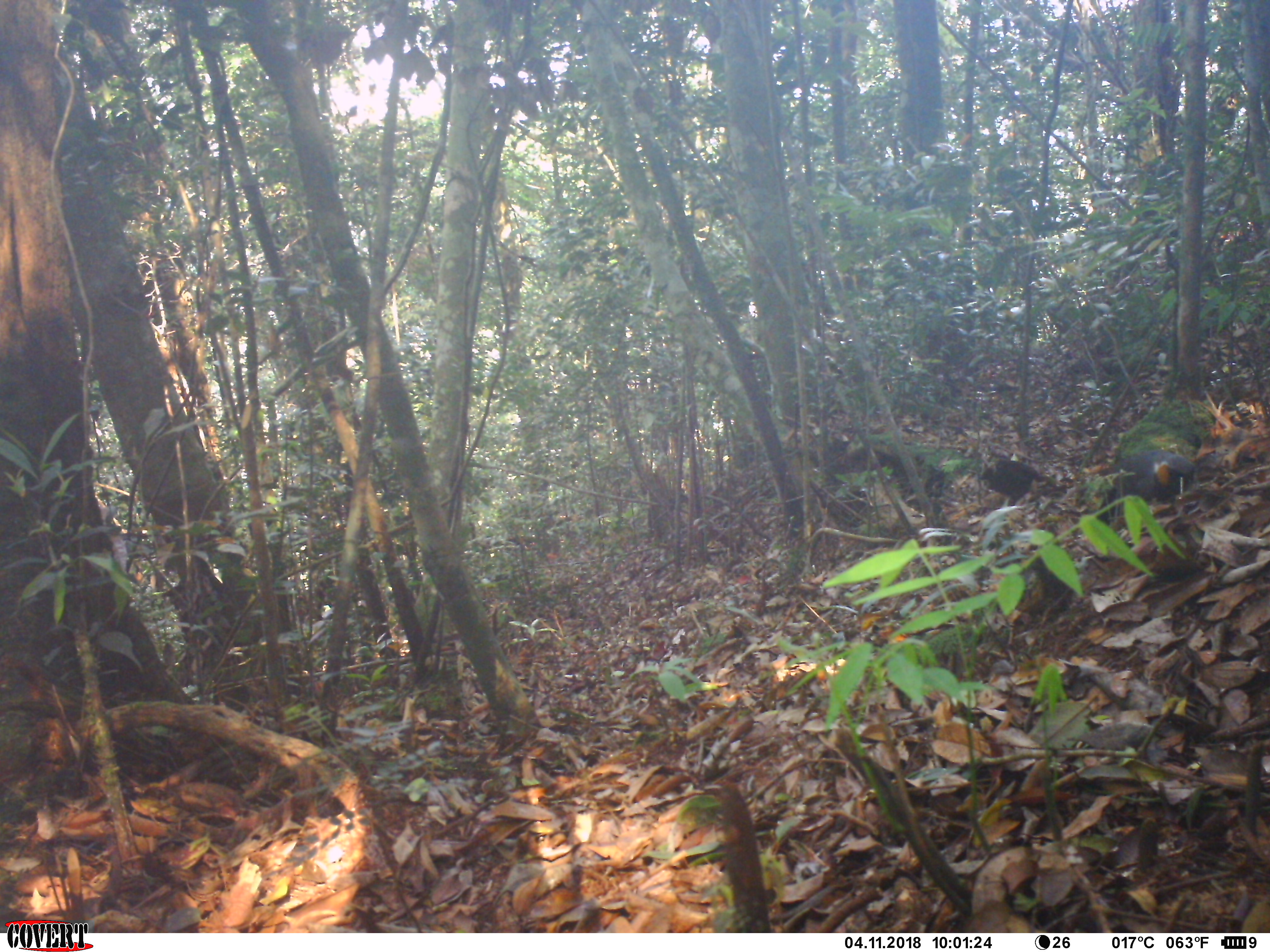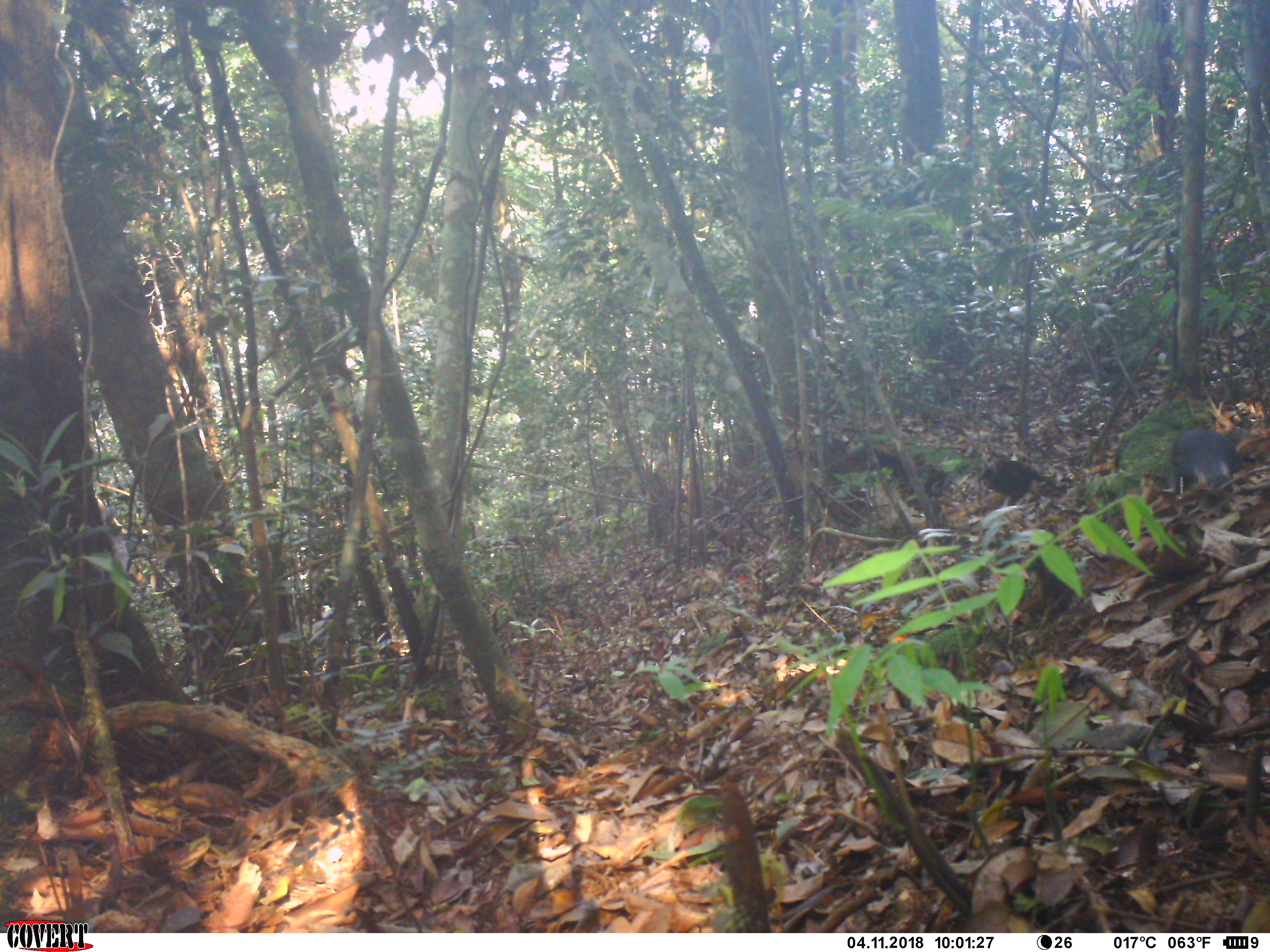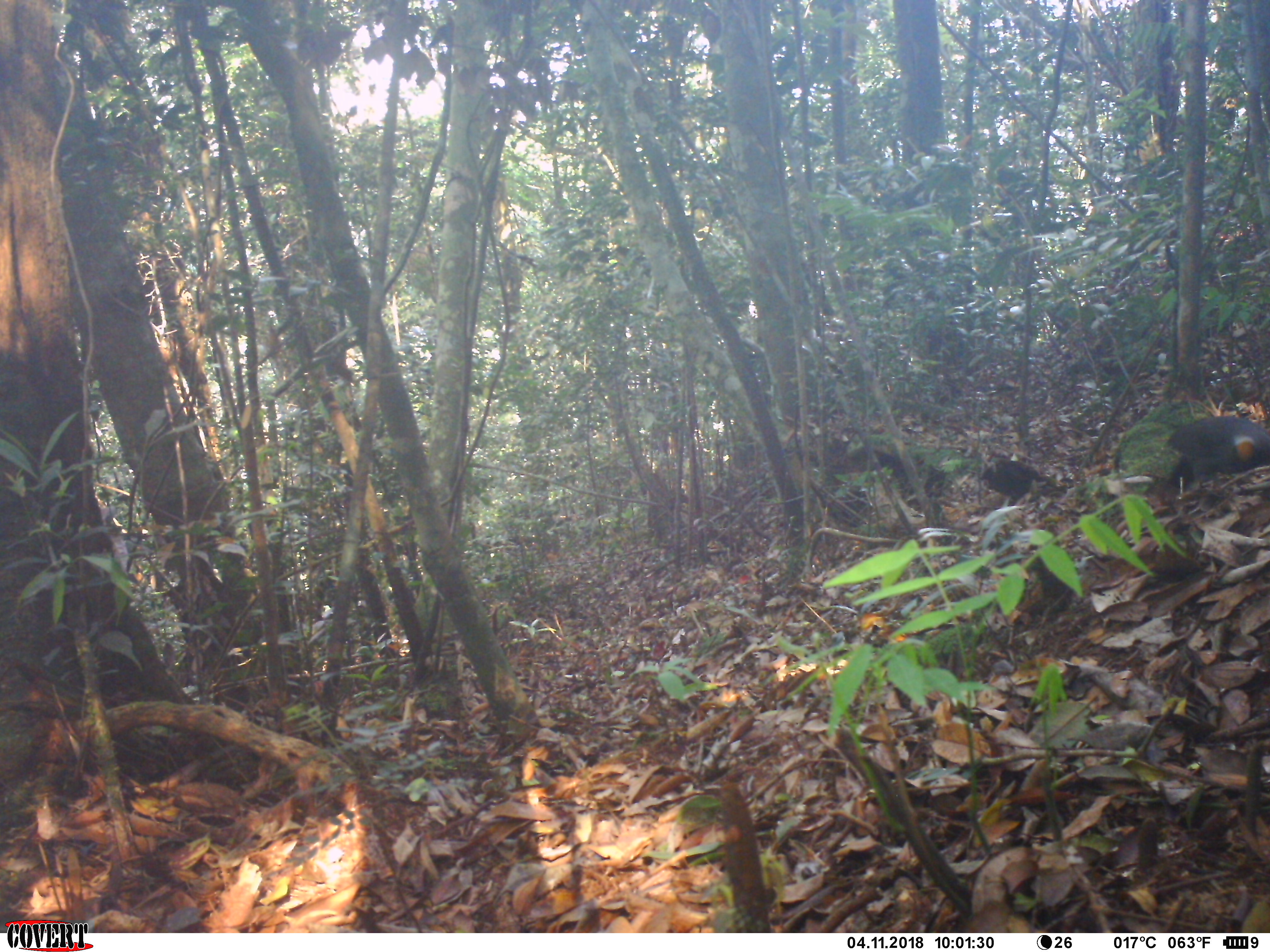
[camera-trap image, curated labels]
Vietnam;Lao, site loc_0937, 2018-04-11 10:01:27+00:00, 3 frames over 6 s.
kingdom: Animalia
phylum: Chordata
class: Aves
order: Passeriformes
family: Leiothrichidae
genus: Garrulax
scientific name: Garrulax castanotis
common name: rufous-cheeked laughingthrush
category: rufous cheeked laughingthrush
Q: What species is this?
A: Rufous cheeked laughingthrush (rufous-cheeked laughingthrush) (Garrulax castanotis).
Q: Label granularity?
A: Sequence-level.